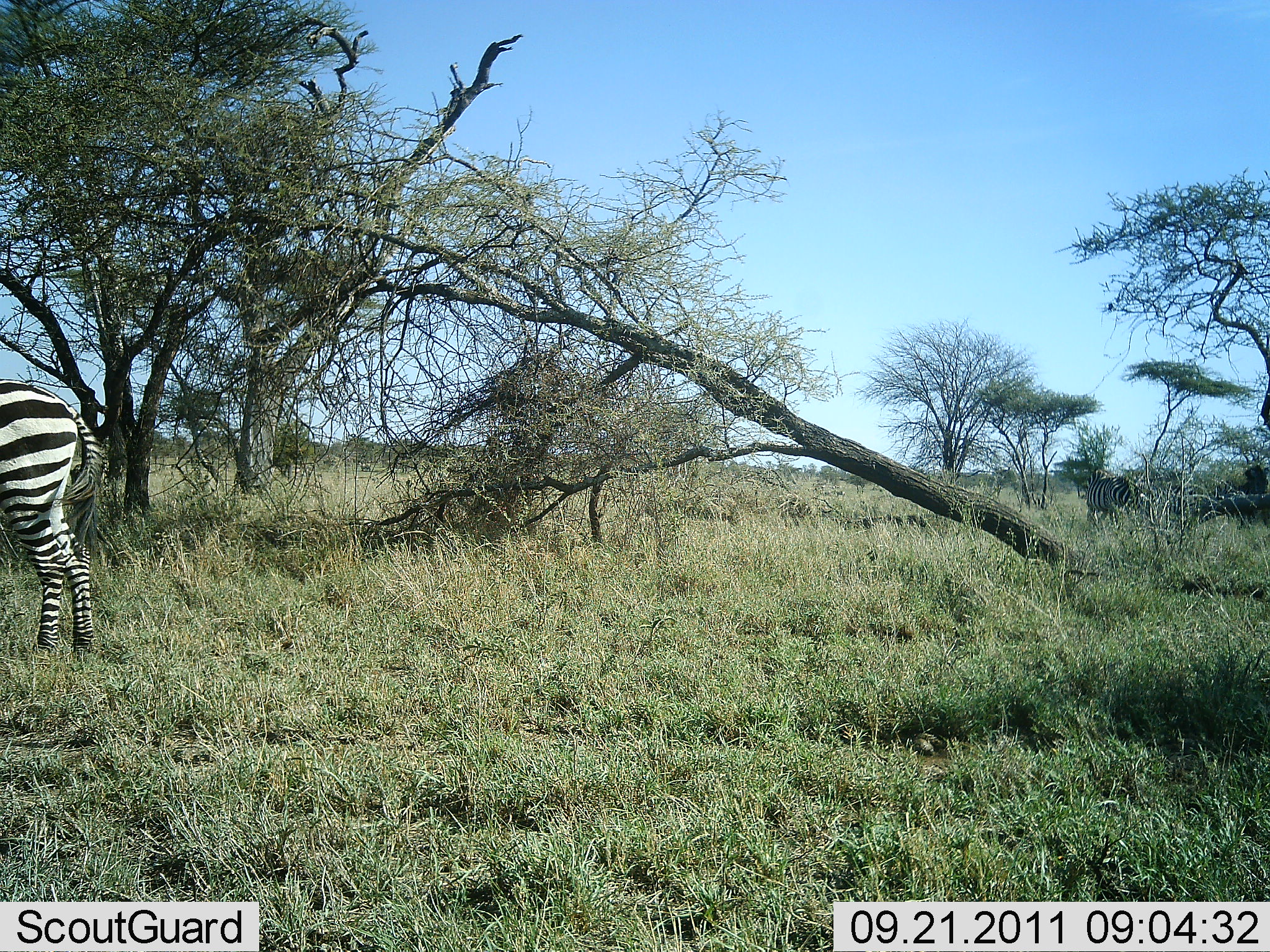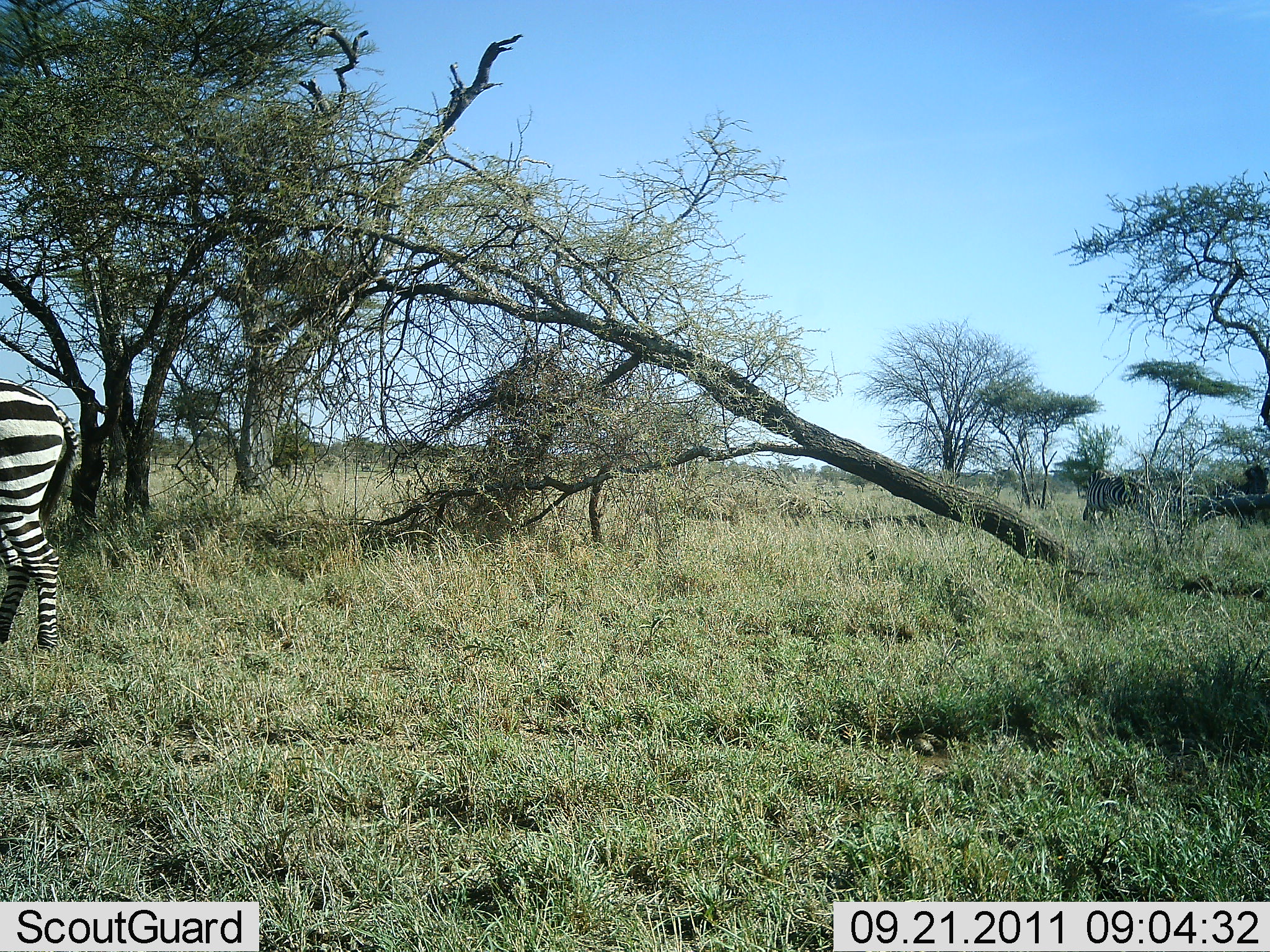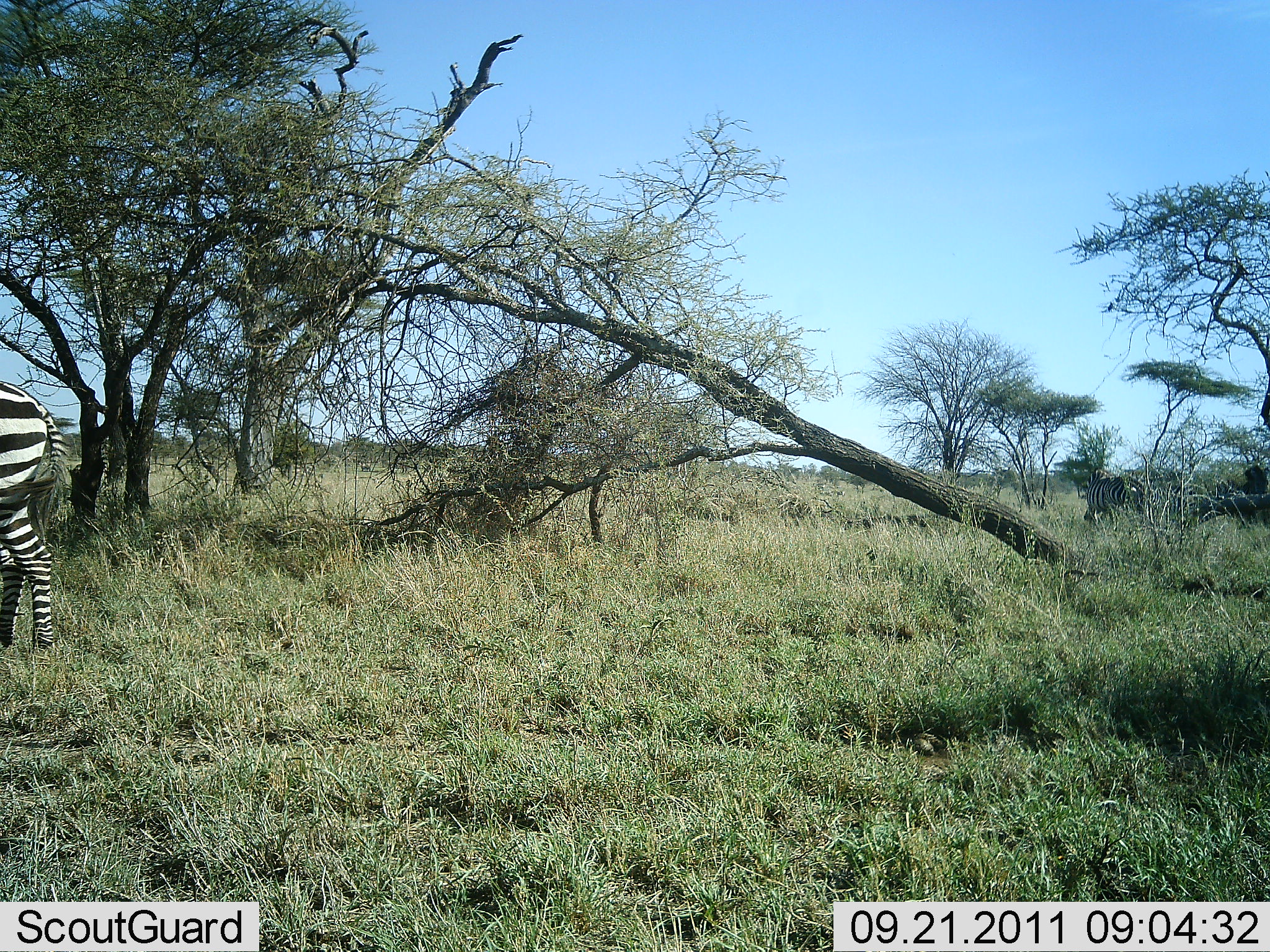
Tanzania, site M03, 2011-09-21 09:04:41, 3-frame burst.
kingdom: Animalia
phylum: Chordata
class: Mammalia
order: Perissodactyla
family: Equidae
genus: Equus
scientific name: Equus quagga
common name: plains zebra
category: zebra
Zebra (plains zebra) (Equus quagga), count 2. Behavior (volunteer vote fractions): standing 56%, resting 6%, moving 50%, interacting 0%. Young present (vote fraction): 0%. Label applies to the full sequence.